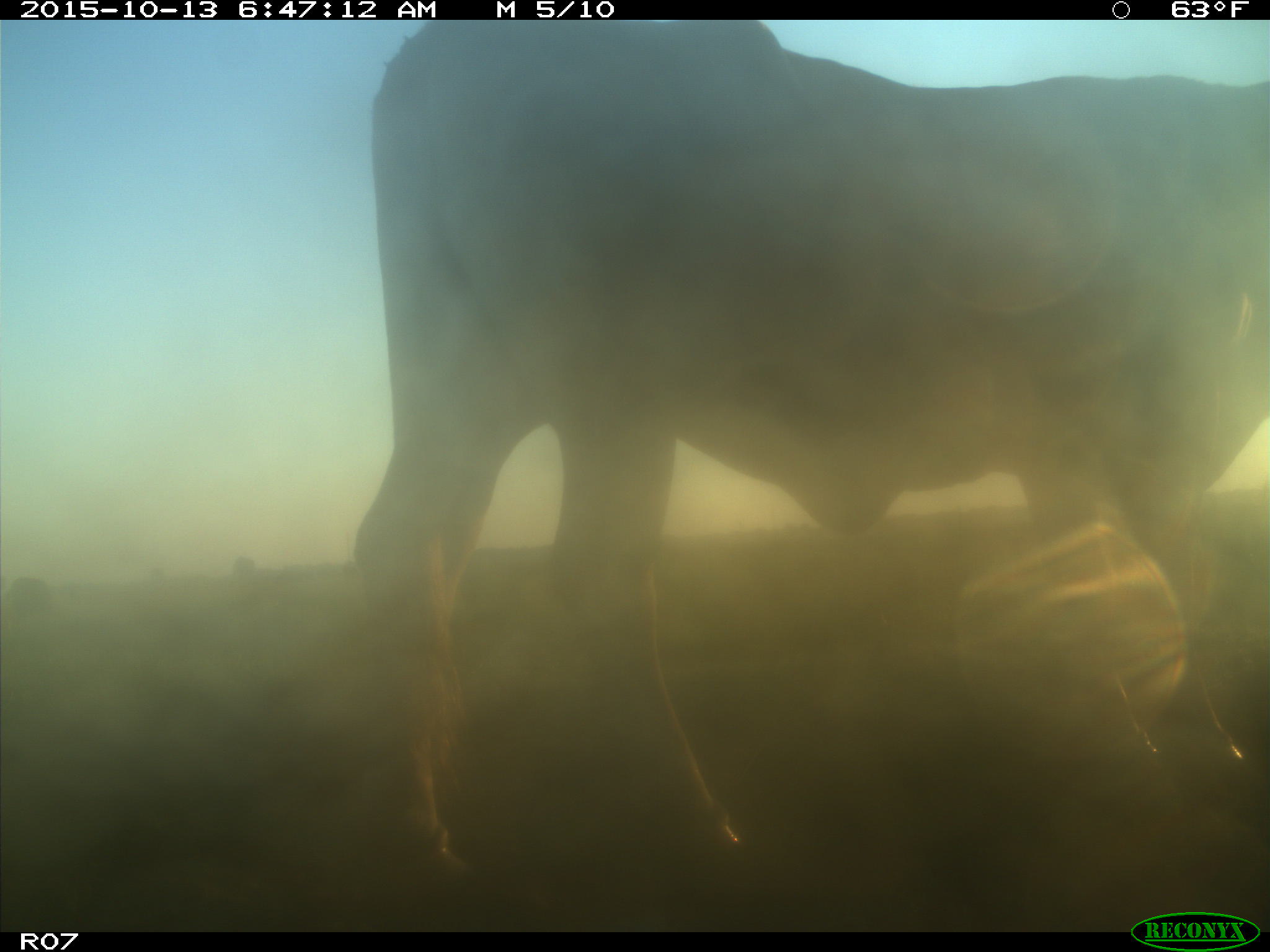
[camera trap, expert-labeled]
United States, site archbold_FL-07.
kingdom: Animalia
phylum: Chordata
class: Mammalia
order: Artiodactyla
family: Bovidae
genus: Bos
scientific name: Bos taurus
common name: domestic cow